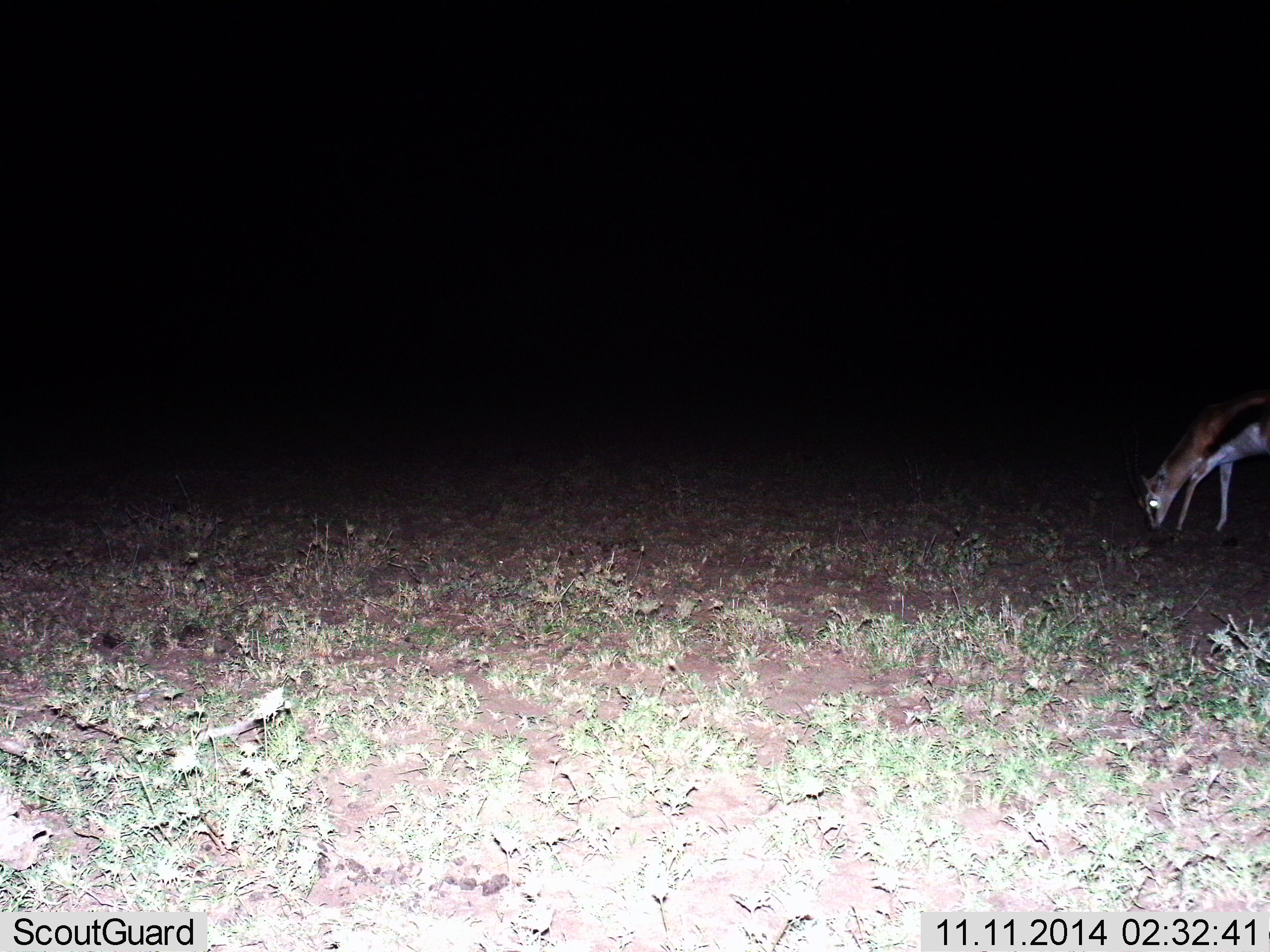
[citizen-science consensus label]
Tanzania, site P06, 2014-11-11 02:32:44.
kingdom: Animalia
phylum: Chordata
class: Mammalia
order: Artiodactyla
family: Bovidae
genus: Eudorcas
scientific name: Eudorcas thomsonii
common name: thomson's gazelle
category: gazellethomsons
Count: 1.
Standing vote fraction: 0%.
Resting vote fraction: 0%.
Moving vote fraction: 0%.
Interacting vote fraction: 0%.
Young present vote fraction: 0%.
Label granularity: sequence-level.